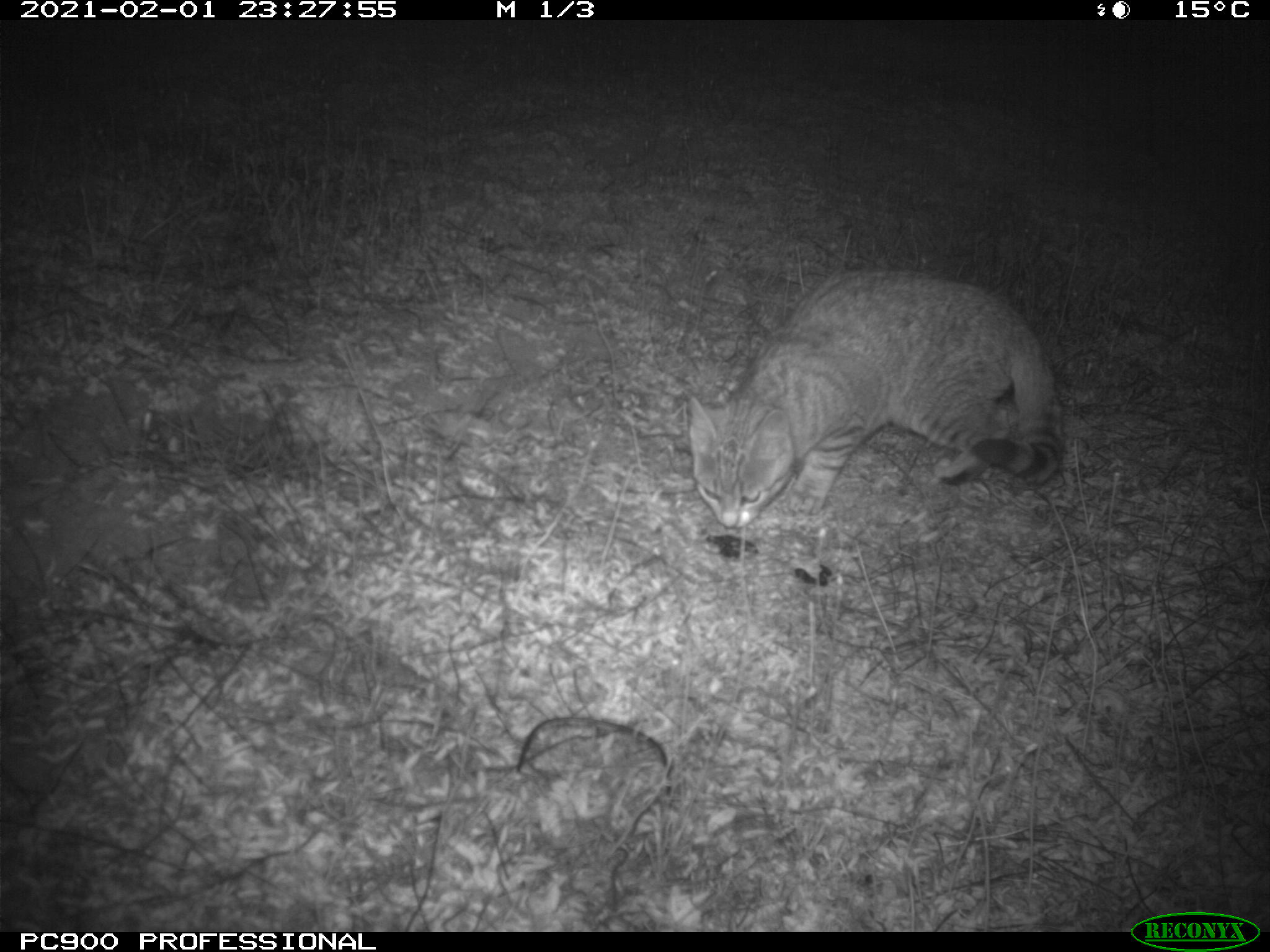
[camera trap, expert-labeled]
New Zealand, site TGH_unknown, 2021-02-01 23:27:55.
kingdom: Animalia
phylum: Chordata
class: Mammalia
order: Carnivora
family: Felidae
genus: Felis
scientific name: Felis catus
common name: domestic cat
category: cat